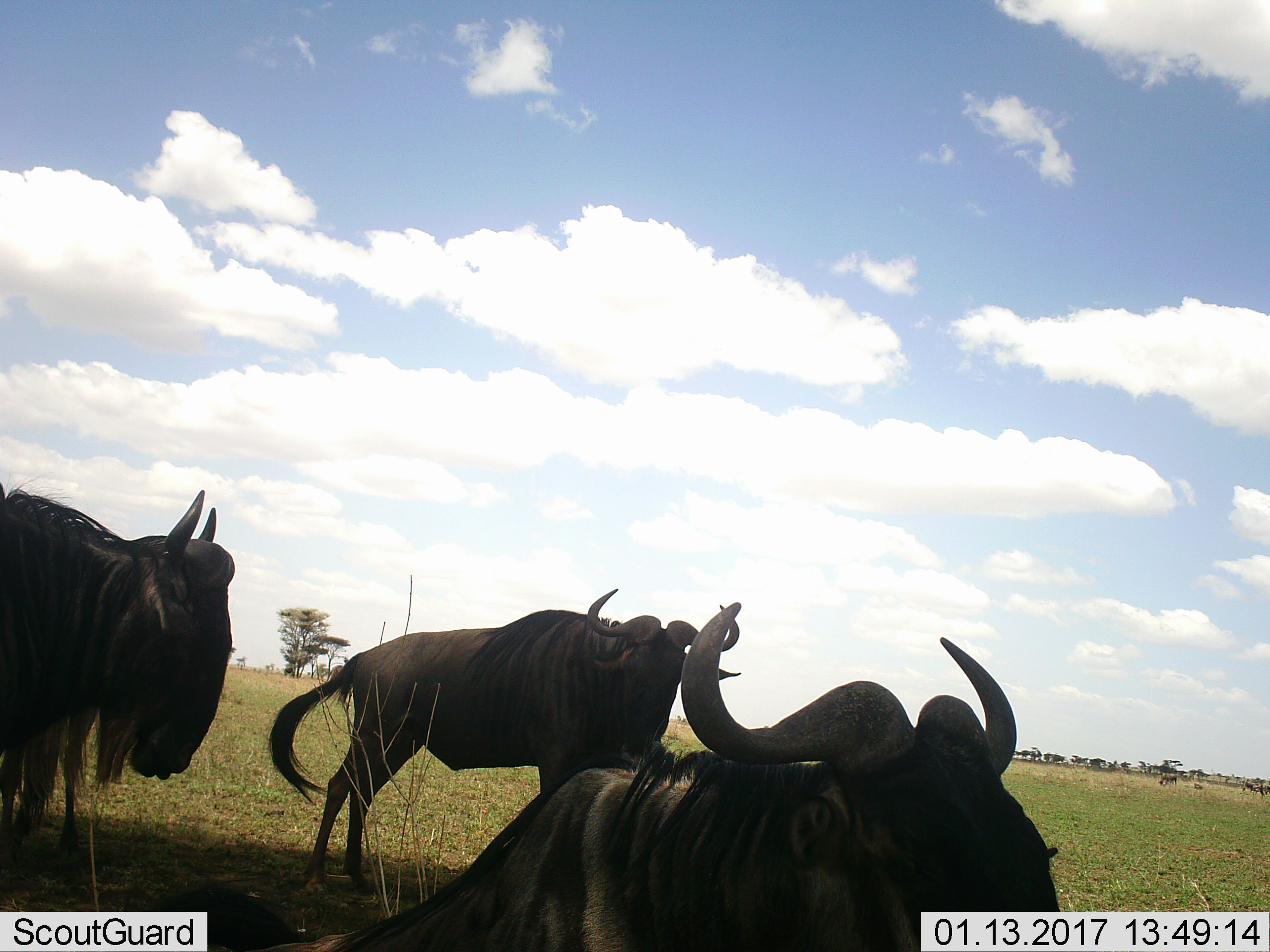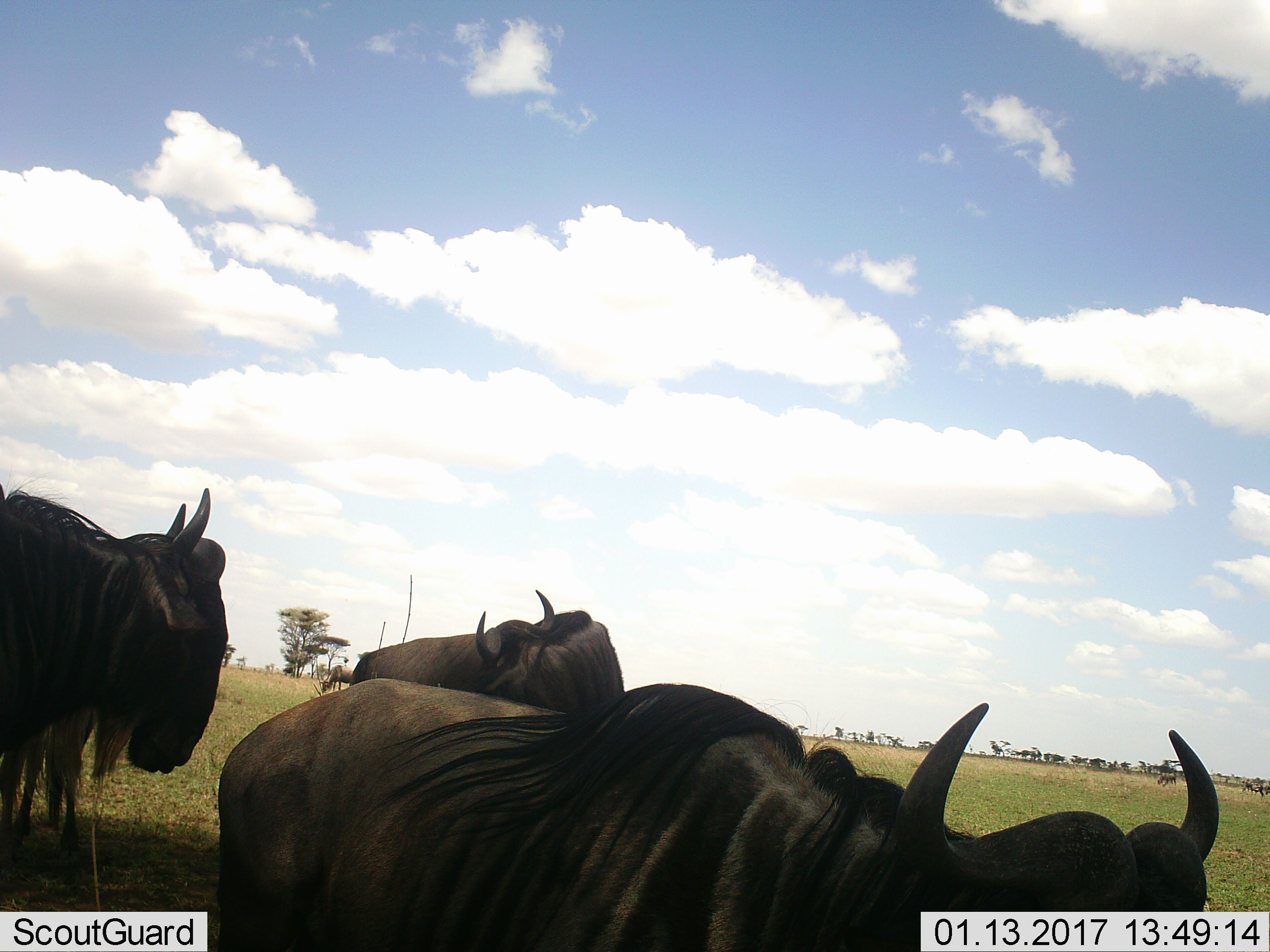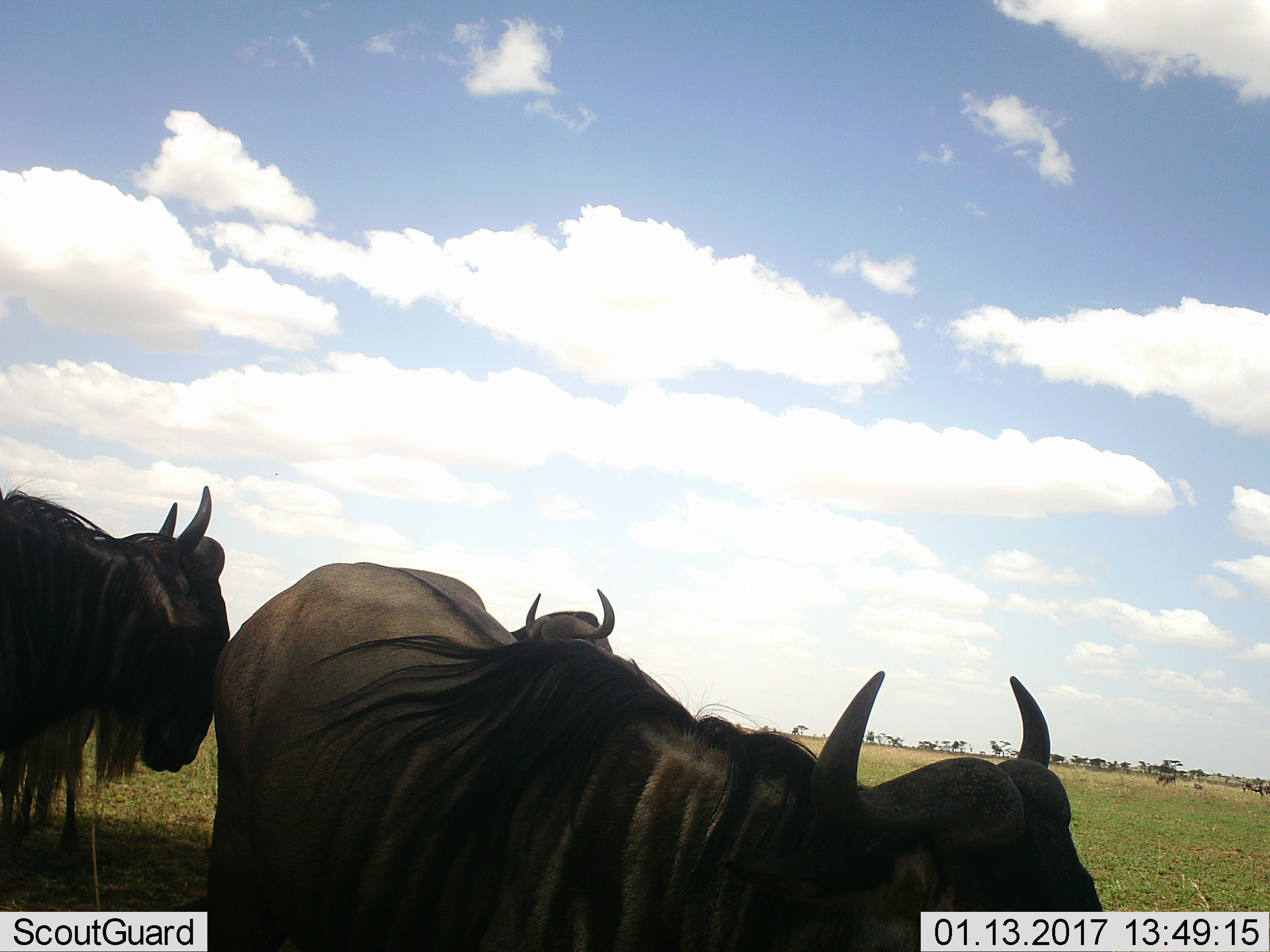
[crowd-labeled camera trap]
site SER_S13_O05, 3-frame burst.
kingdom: Animalia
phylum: Chordata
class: Mammalia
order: Artiodactyla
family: Bovidae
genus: Connochaetes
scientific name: Connochaetes taurinus taurinus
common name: blue wildebeest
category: wildebeestblue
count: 3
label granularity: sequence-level